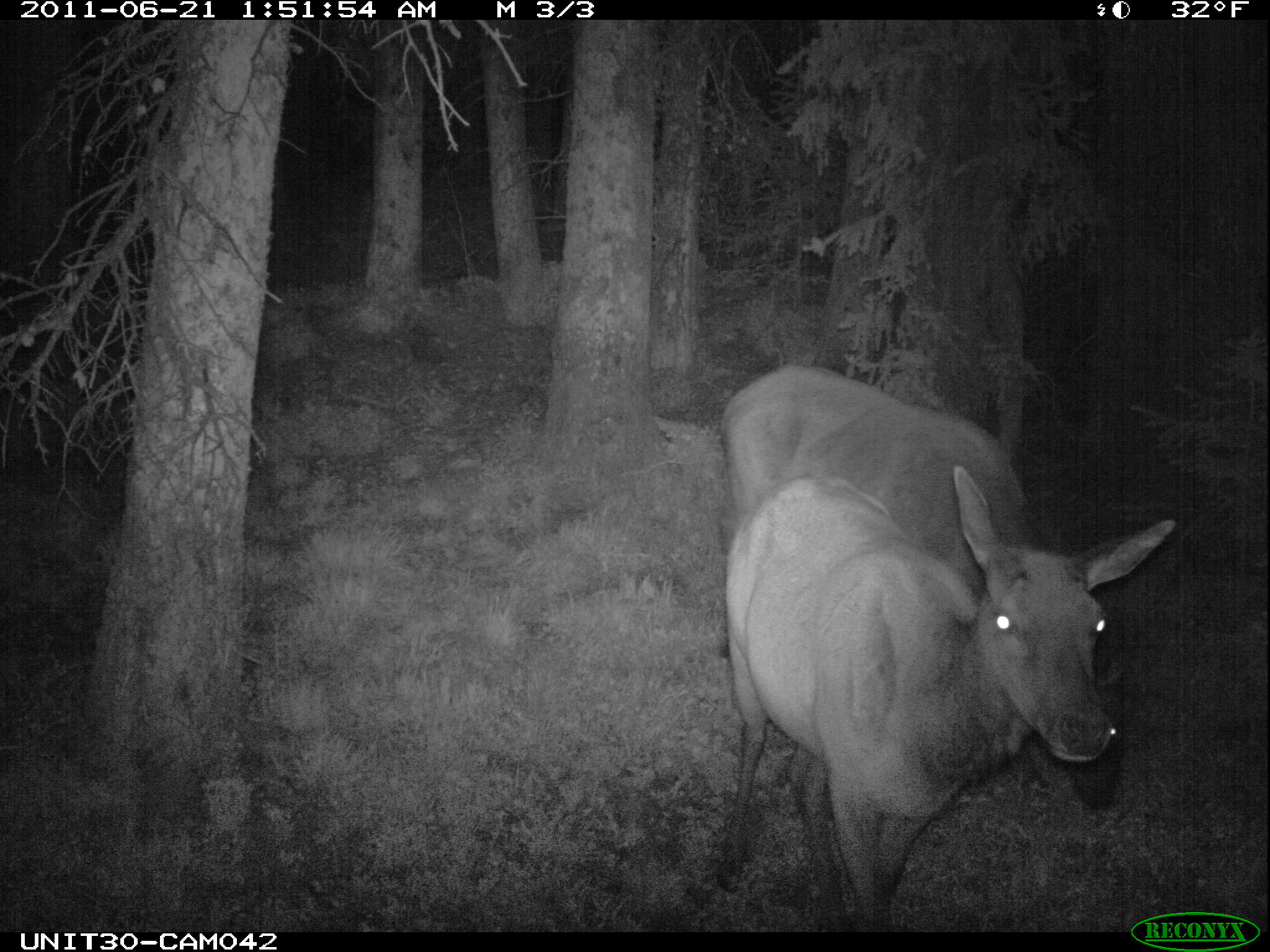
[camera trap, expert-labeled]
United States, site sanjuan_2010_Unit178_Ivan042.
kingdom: Animalia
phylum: Chordata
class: Mammalia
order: Artiodactyla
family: Cervidae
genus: Cervus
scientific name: Cervus elaphus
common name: red deer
Cervus elaphus (red deer).